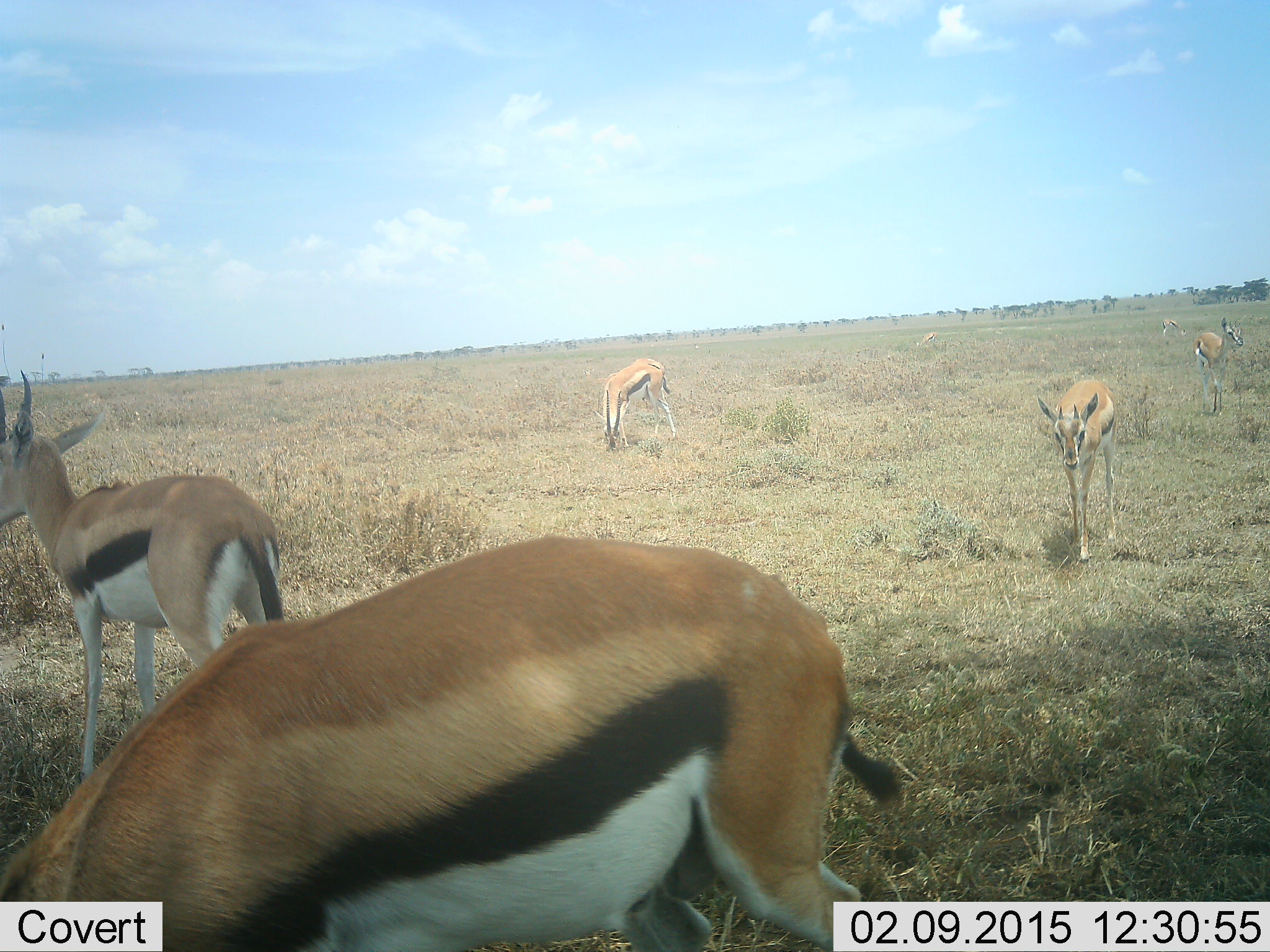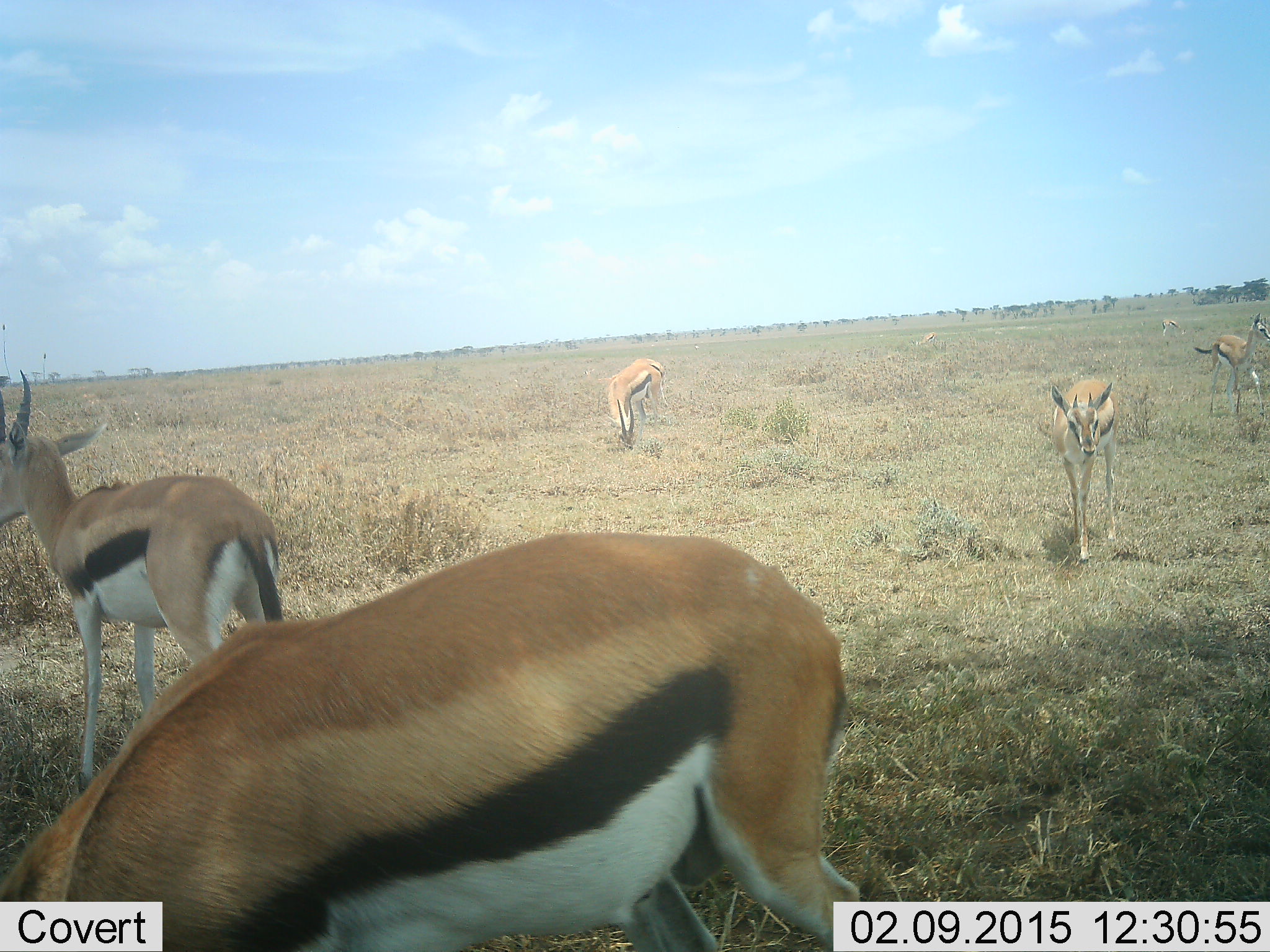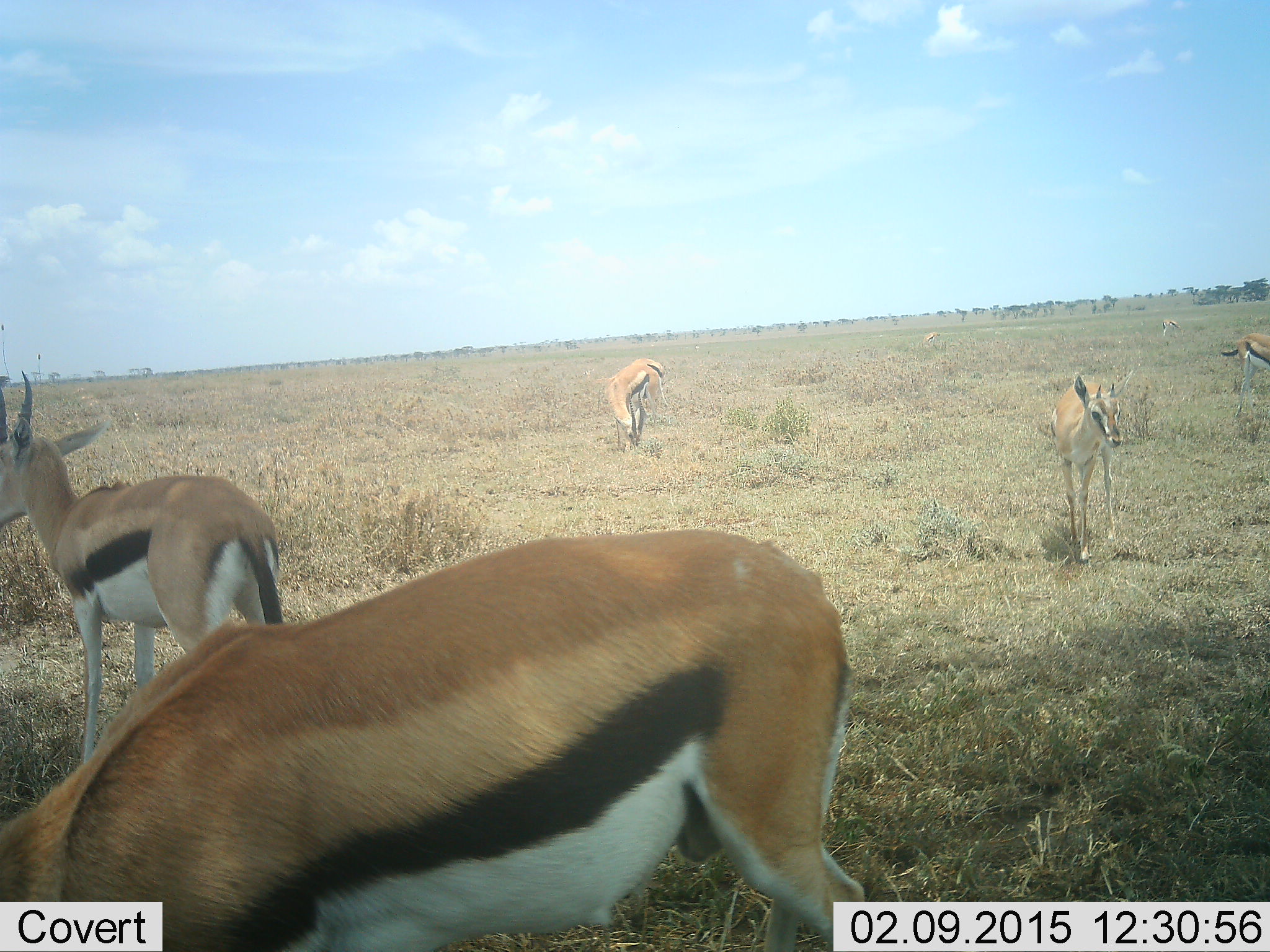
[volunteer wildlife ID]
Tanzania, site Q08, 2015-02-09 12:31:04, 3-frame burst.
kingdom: Animalia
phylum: Chordata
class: Mammalia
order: Artiodactyla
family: Bovidae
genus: Eudorcas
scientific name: Eudorcas thomsonii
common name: thomson's gazelle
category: gazellethomsons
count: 5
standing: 90%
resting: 0%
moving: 60%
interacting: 0%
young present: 0%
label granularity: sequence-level